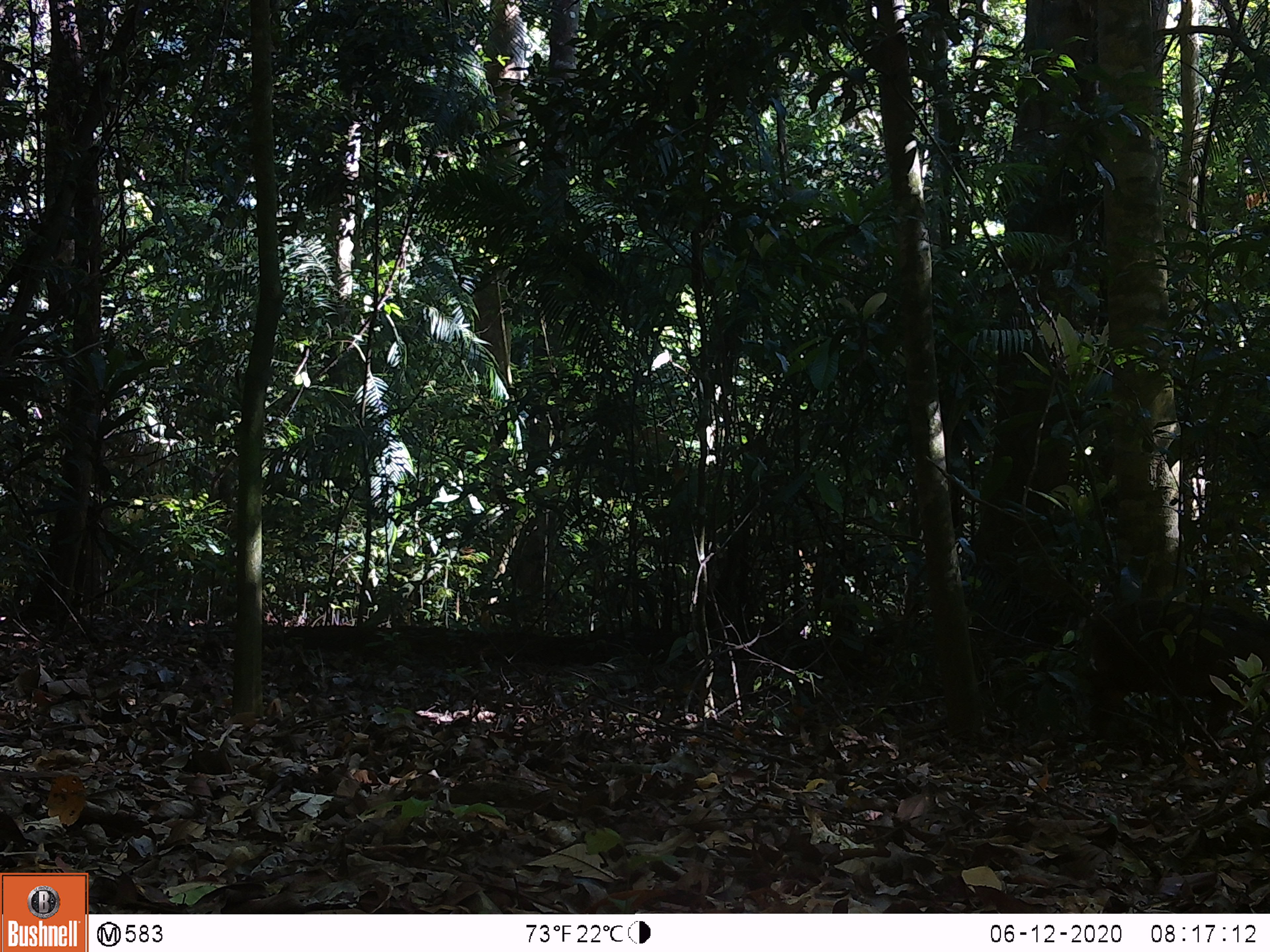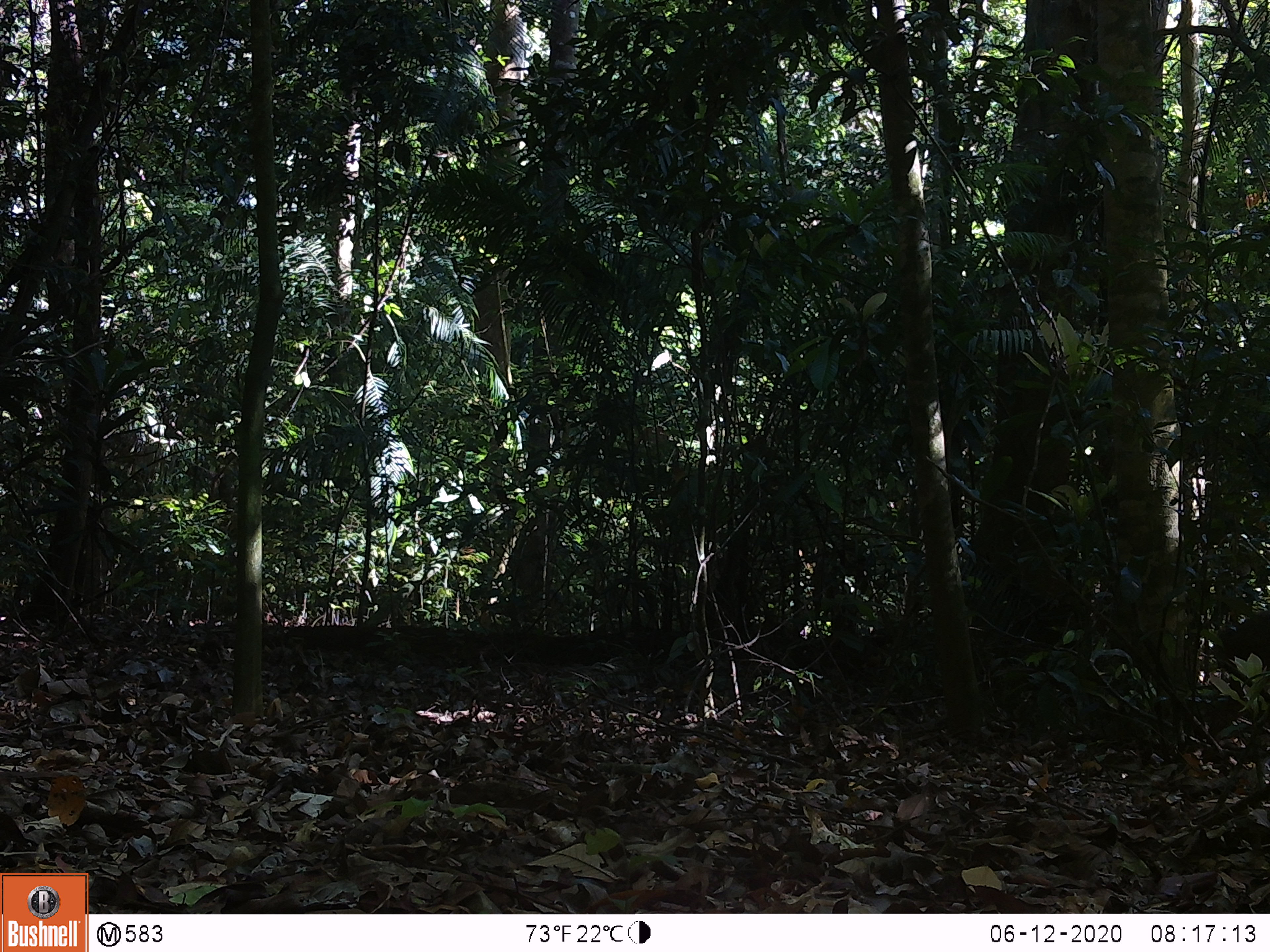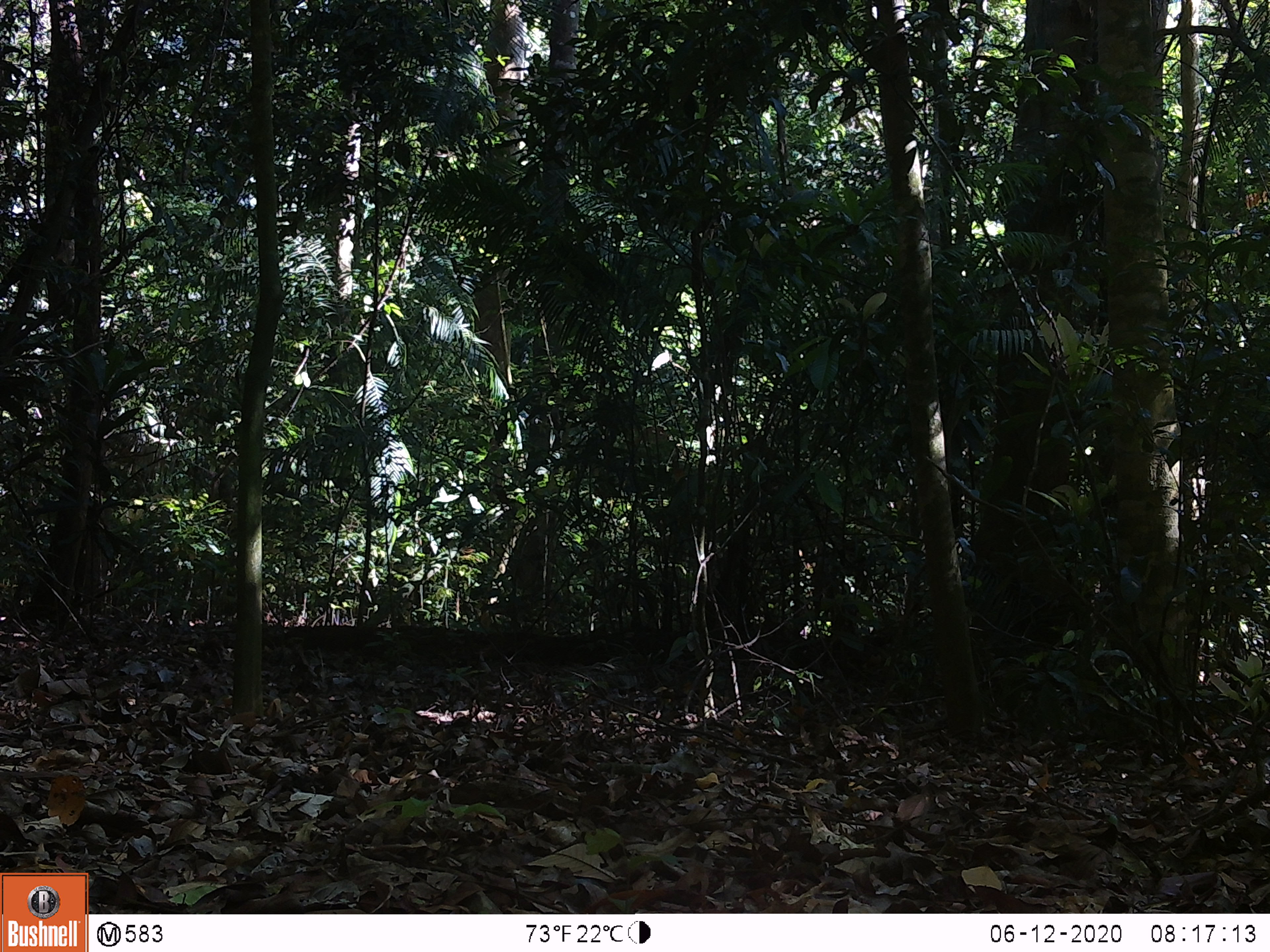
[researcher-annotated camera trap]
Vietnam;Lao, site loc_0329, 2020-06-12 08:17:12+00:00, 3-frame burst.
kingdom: Animalia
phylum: Chordata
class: Mammalia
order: Artiodactyla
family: Suidae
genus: Sus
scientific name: Sus scrofa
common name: eurasian wild pig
Eurasian wild pig (Sus scrofa). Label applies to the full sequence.